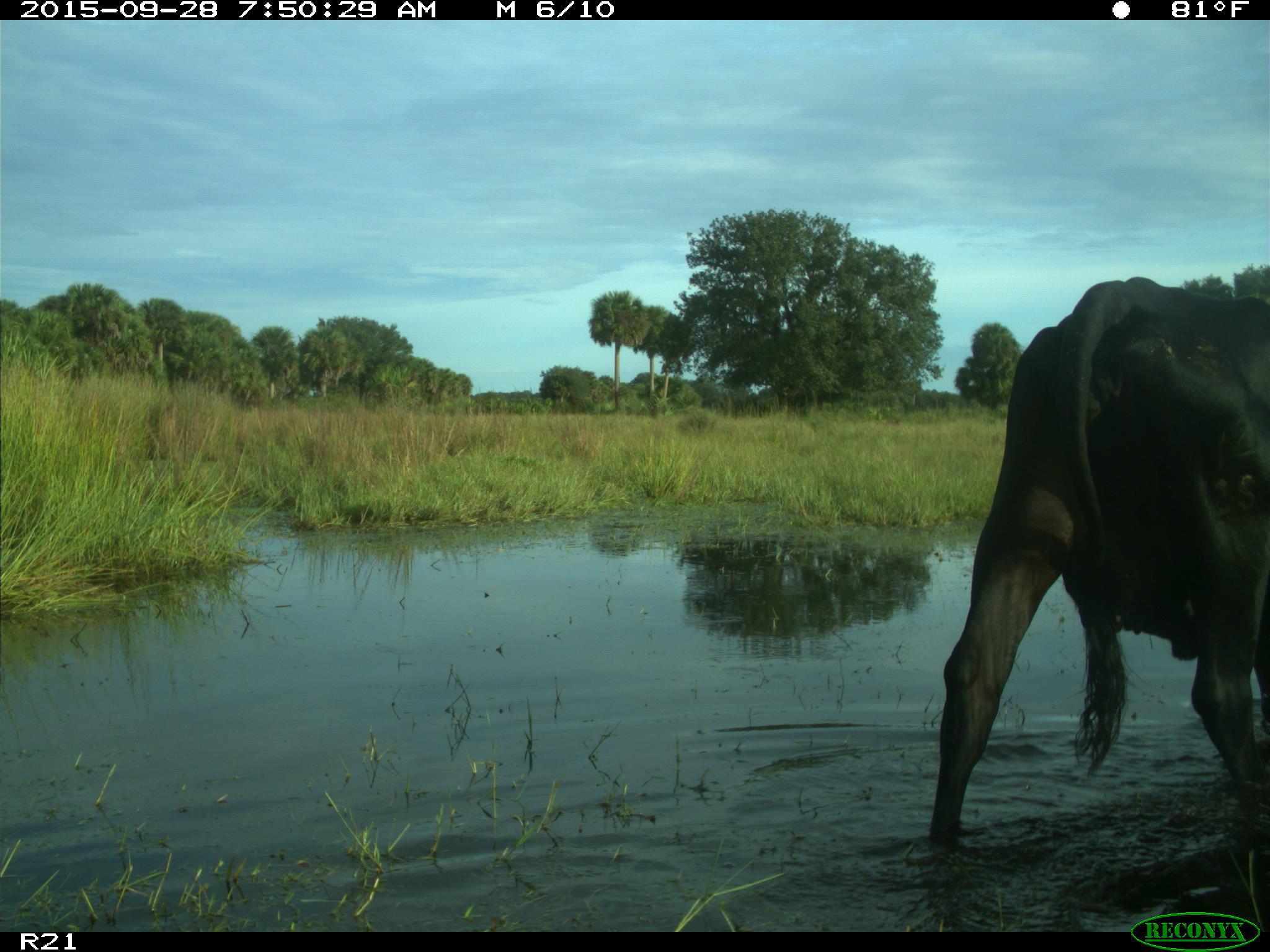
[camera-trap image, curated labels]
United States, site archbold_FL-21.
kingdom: Animalia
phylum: Chordata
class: Mammalia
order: Artiodactyla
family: Bovidae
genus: Bos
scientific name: Bos taurus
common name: domestic cow